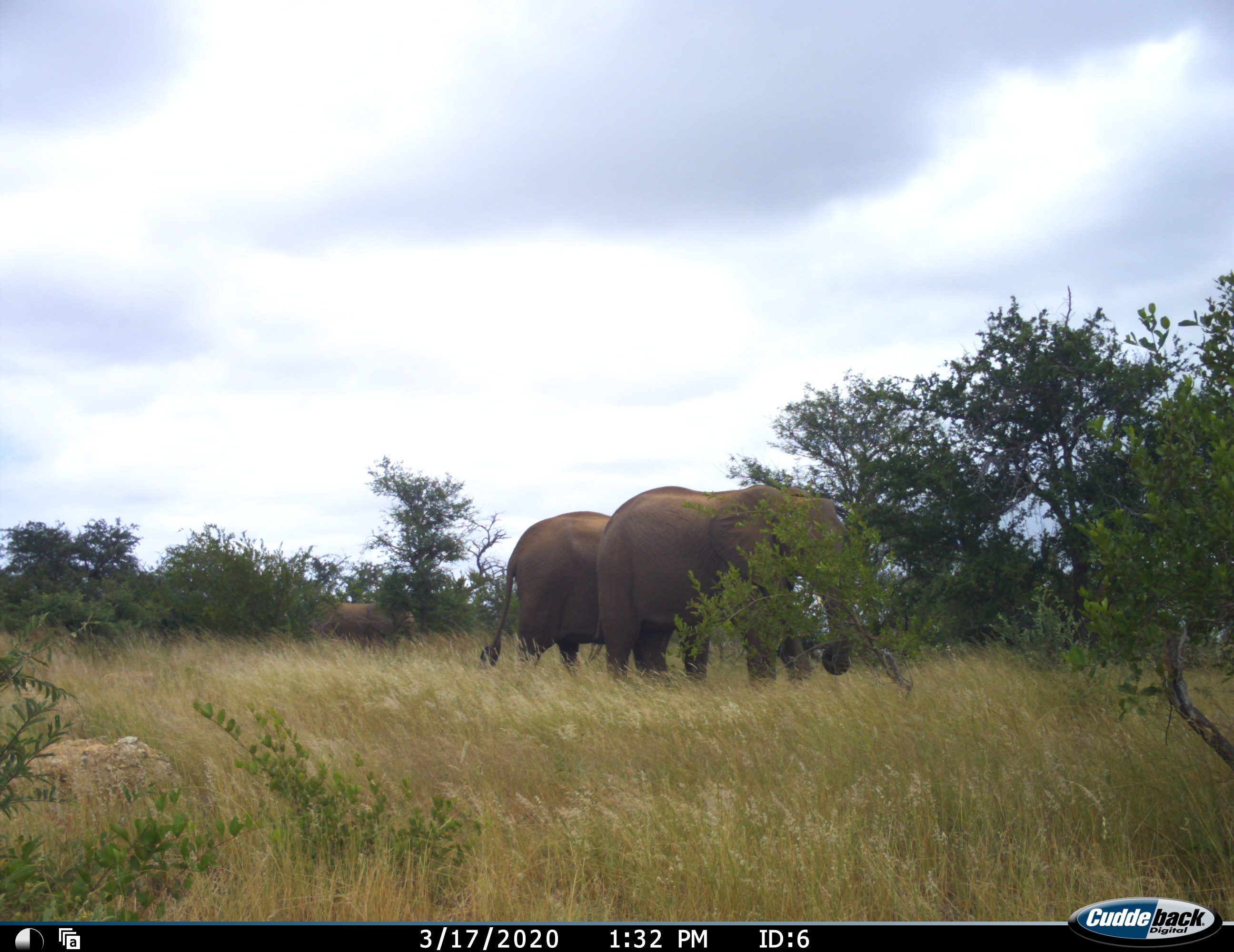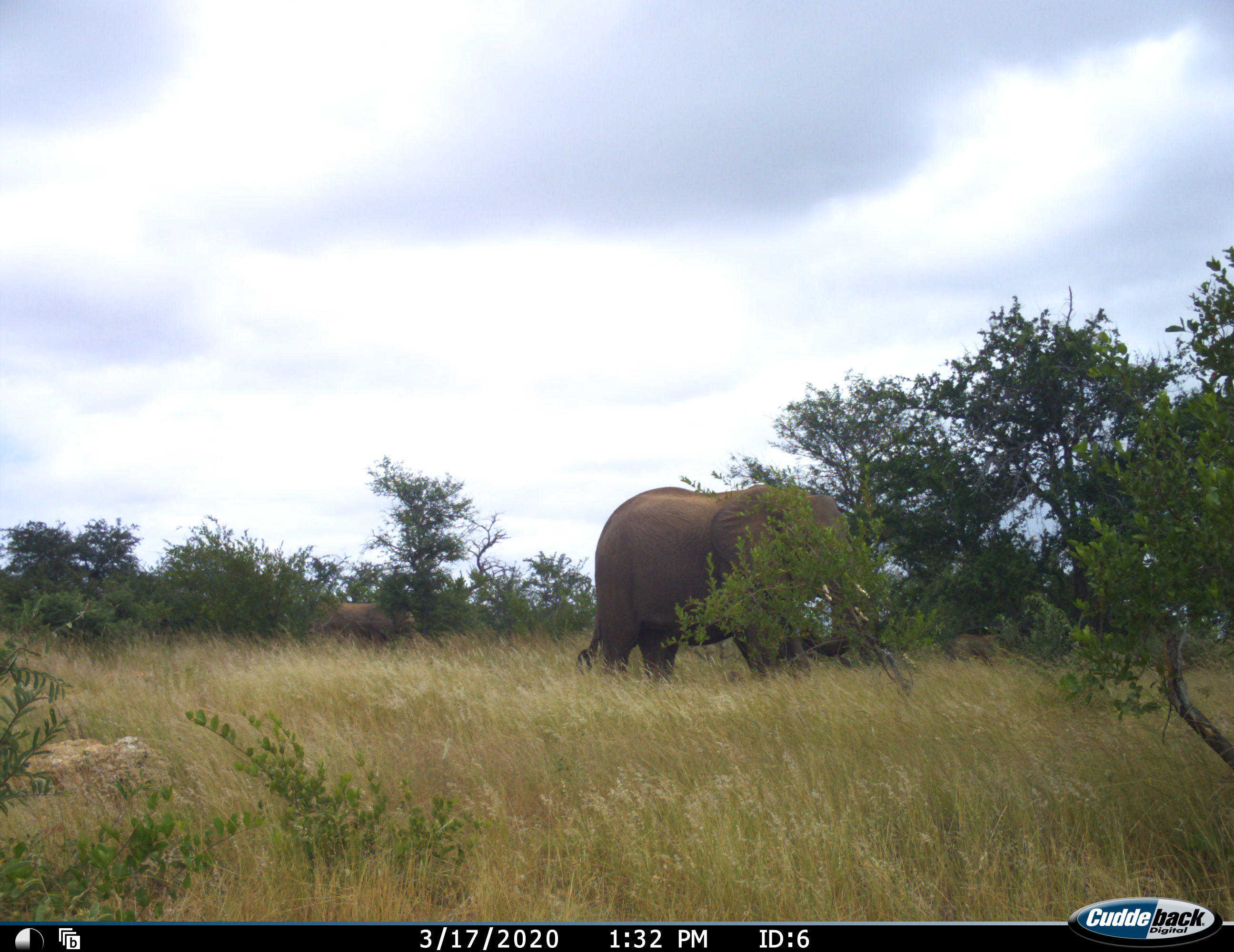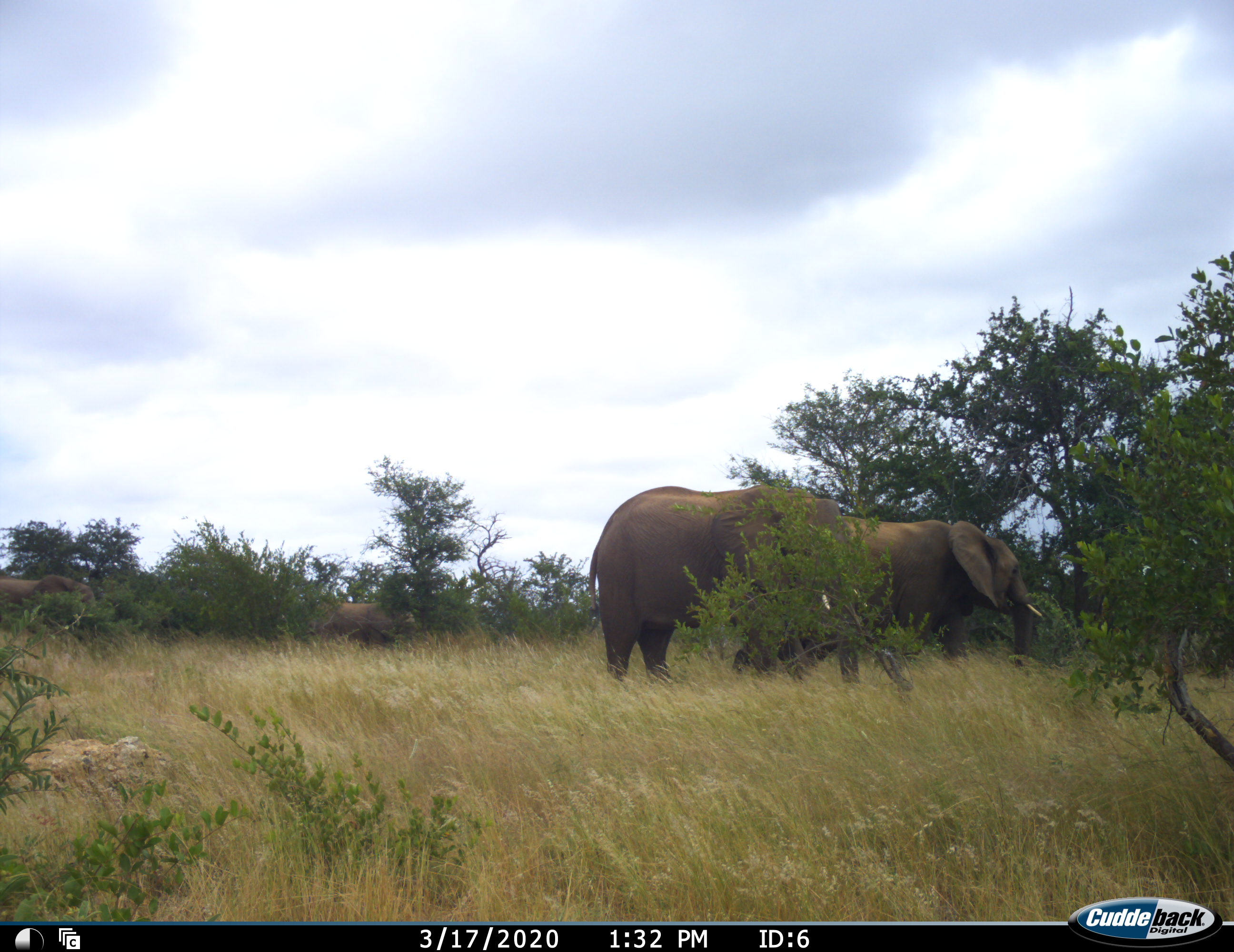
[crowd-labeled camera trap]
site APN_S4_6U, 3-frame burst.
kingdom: Animalia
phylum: Chordata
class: Mammalia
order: Proboscidea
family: Elephantidae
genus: Loxodonta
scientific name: Loxodonta africana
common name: african bush elephant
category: elephant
Elephant (african bush elephant) (Loxodonta africana), count 2. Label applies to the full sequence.